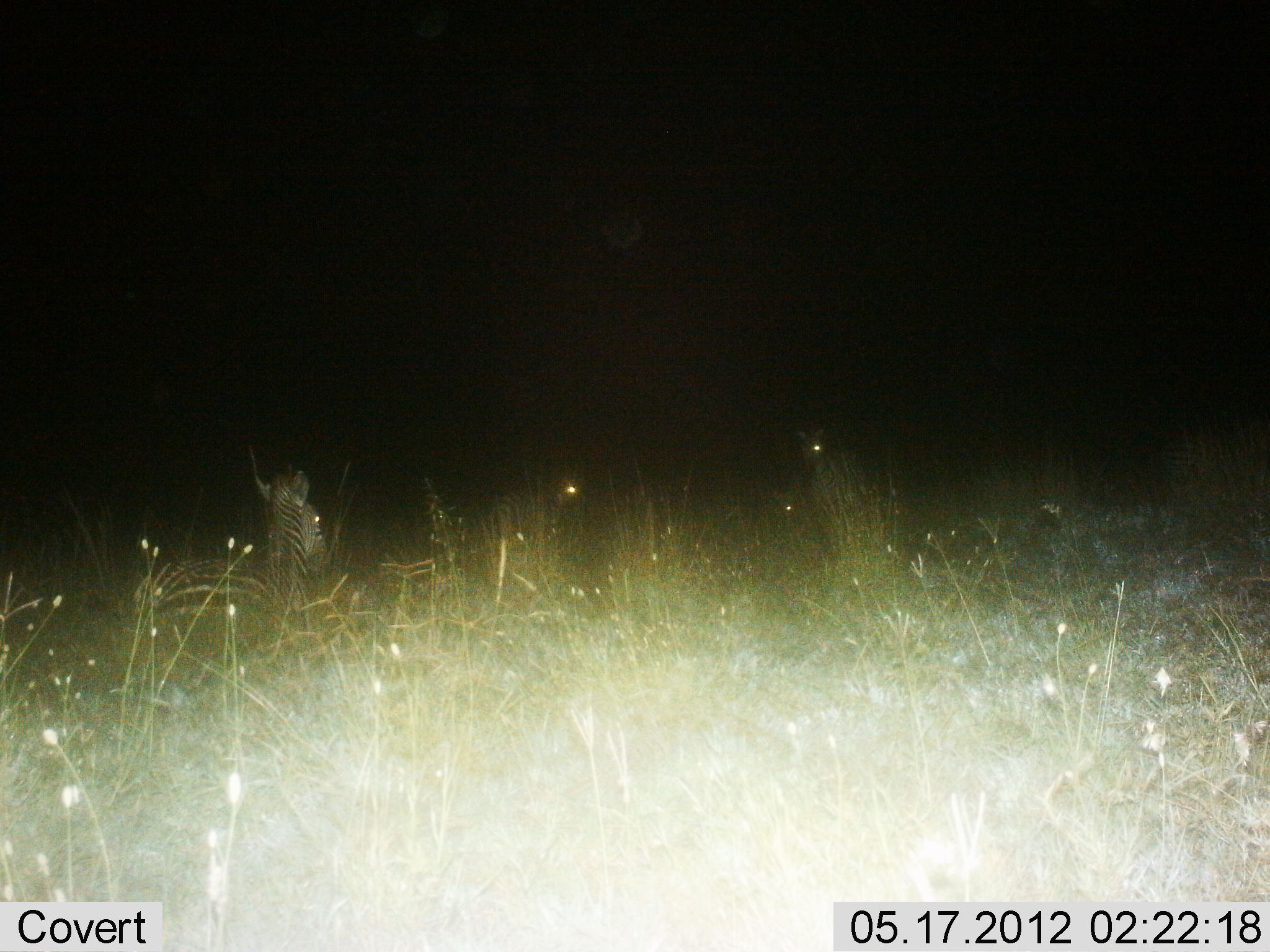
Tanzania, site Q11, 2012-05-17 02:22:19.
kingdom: Animalia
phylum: Chordata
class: Mammalia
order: Perissodactyla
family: Equidae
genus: Equus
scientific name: Equus quagga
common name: plains zebra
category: zebra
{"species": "zebra (plains zebra) (Equus quagga)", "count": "3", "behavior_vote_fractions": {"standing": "30%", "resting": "70%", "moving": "0%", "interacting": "0%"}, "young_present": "10%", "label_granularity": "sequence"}